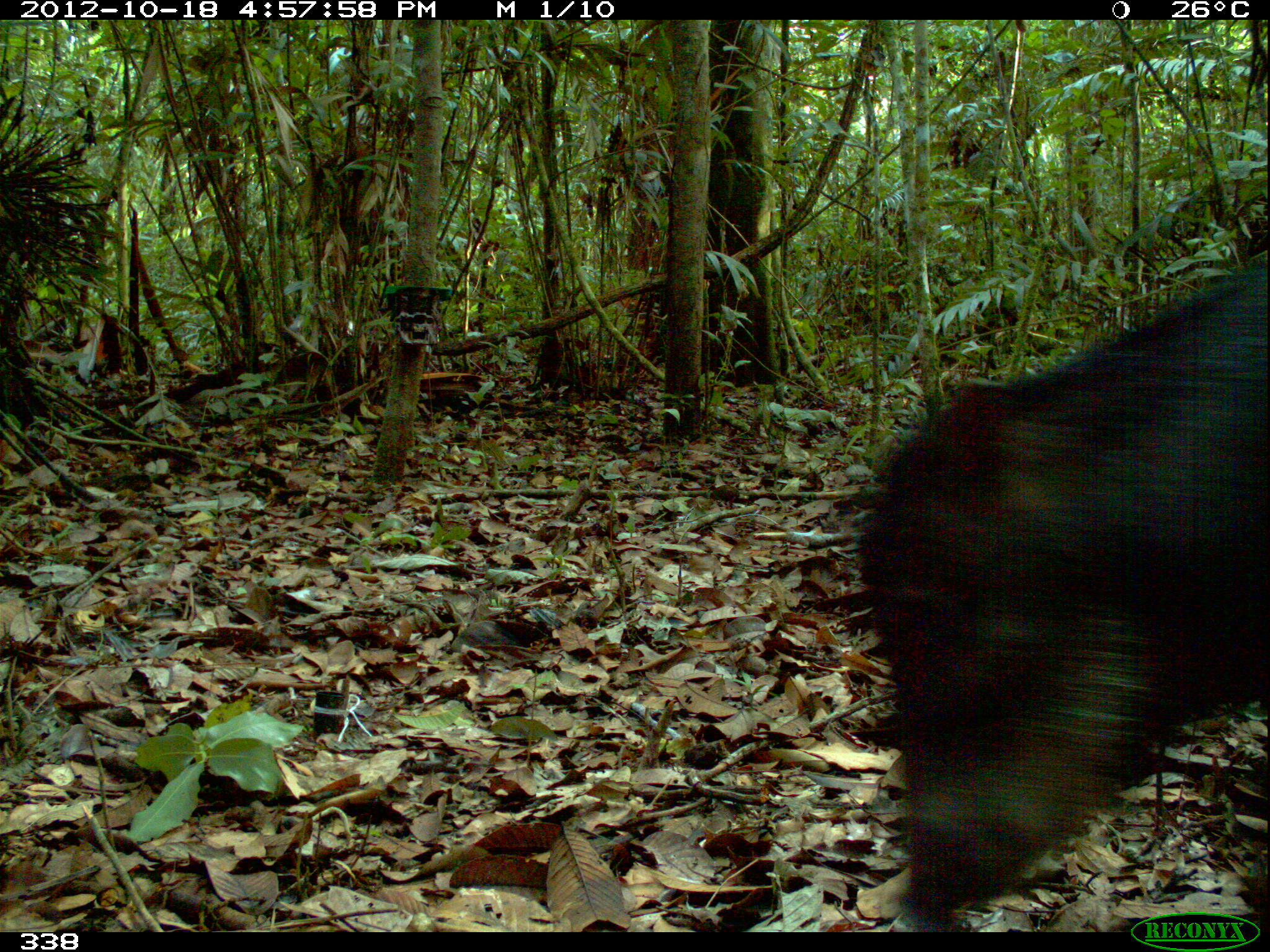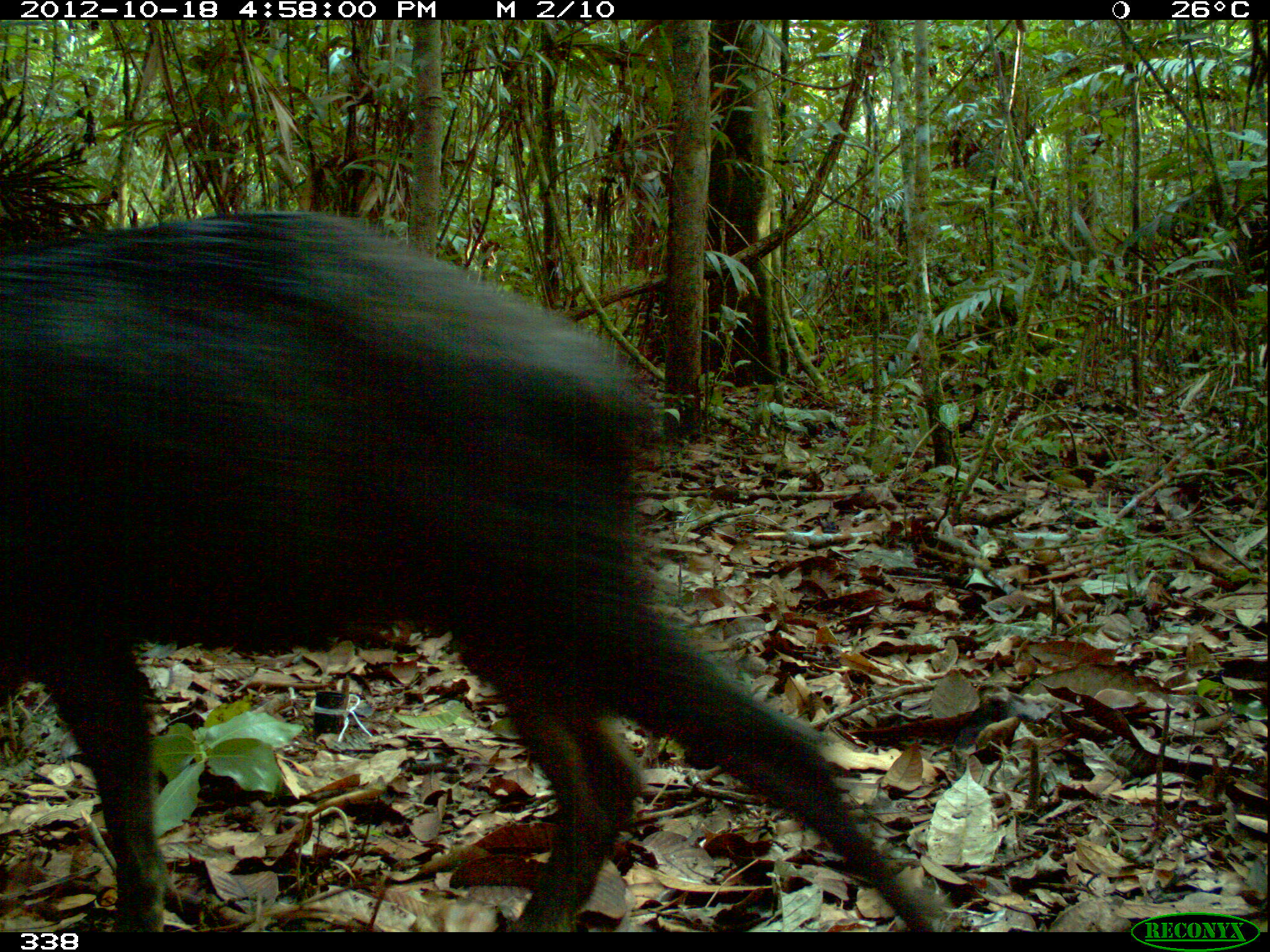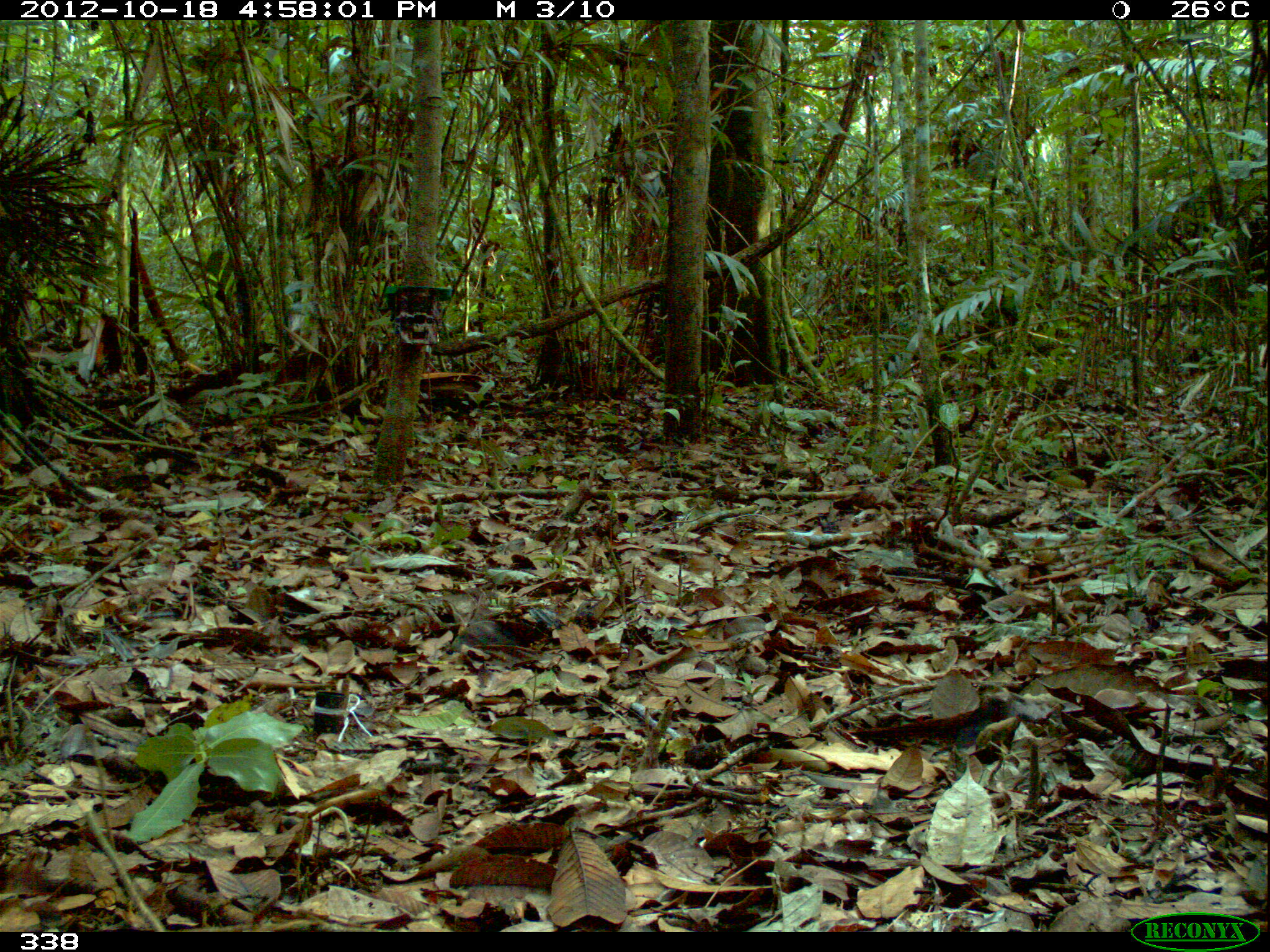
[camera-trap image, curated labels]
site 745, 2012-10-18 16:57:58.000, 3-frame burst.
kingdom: Animalia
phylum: Chordata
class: Mammalia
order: Artiodactyla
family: Tayassuidae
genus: Tayassu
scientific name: Tayassu pecari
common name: white-lipped peccary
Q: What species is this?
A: Tayassu pecari (white-lipped peccary).